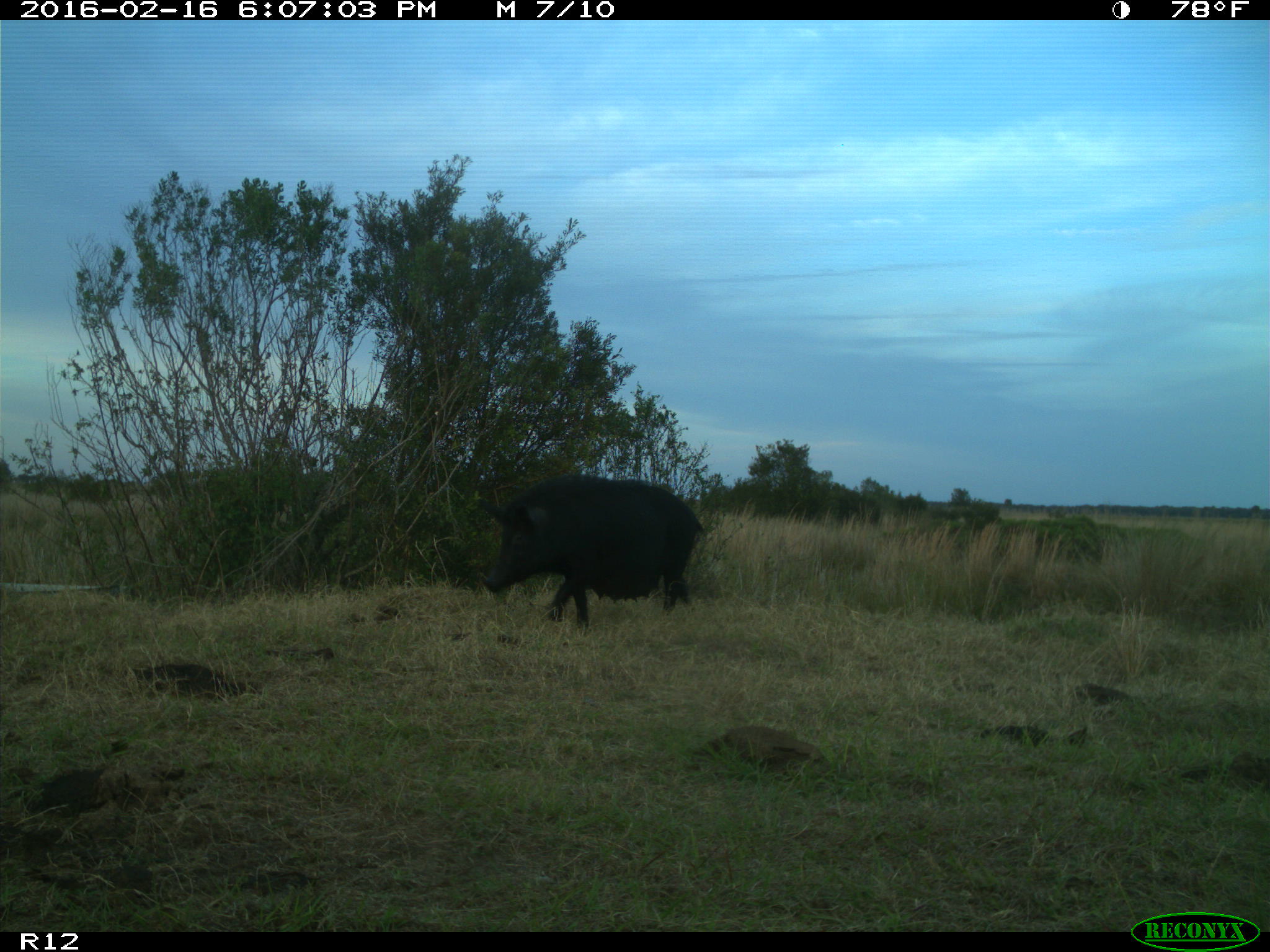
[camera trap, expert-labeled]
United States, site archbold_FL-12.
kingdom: Animalia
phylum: Chordata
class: Mammalia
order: Artiodactyla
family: Suidae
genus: Sus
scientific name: Sus scrofa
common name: wild boar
Sus scrofa (wild boar).